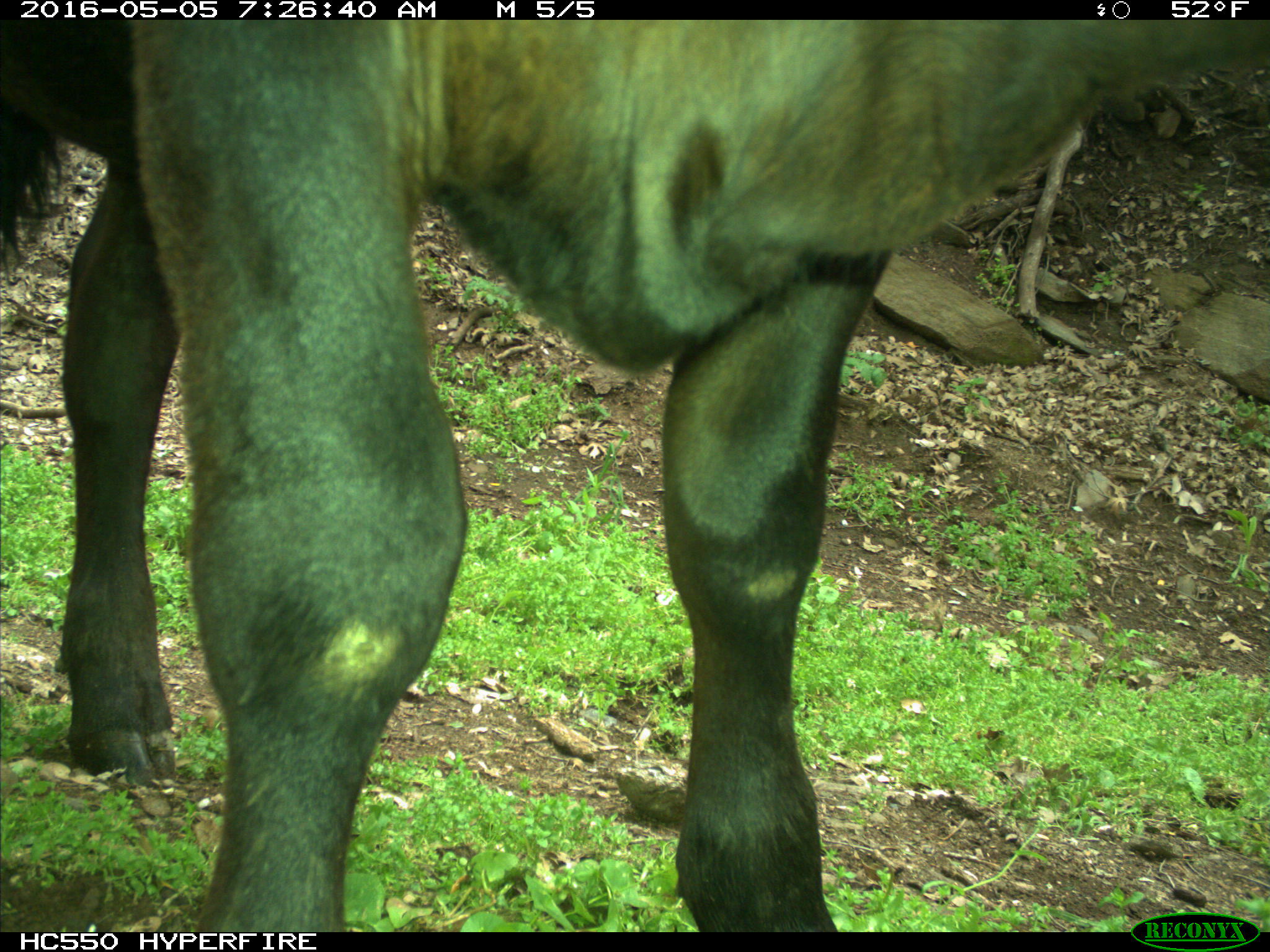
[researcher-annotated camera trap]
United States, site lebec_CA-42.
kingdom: Animalia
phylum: Chordata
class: Mammalia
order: Artiodactyla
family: Bovidae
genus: Bos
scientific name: Bos taurus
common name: domestic cow